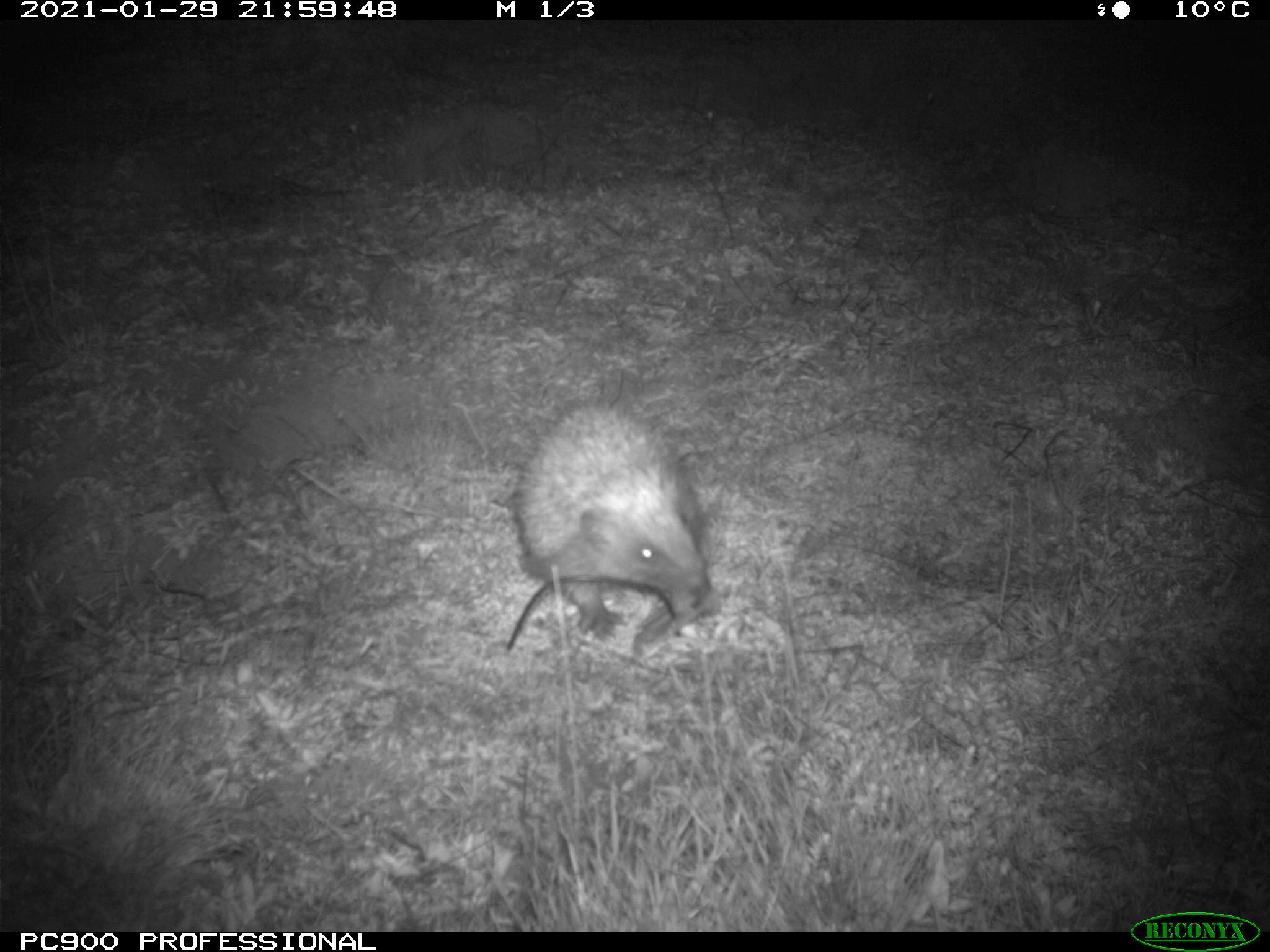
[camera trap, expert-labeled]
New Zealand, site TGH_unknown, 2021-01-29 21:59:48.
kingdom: Animalia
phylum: Chordata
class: Mammalia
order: Eulipotyphla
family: Erinaceidae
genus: Erinaceus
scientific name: Erinaceus europaeus europaeus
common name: european hedgehog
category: hedgehog